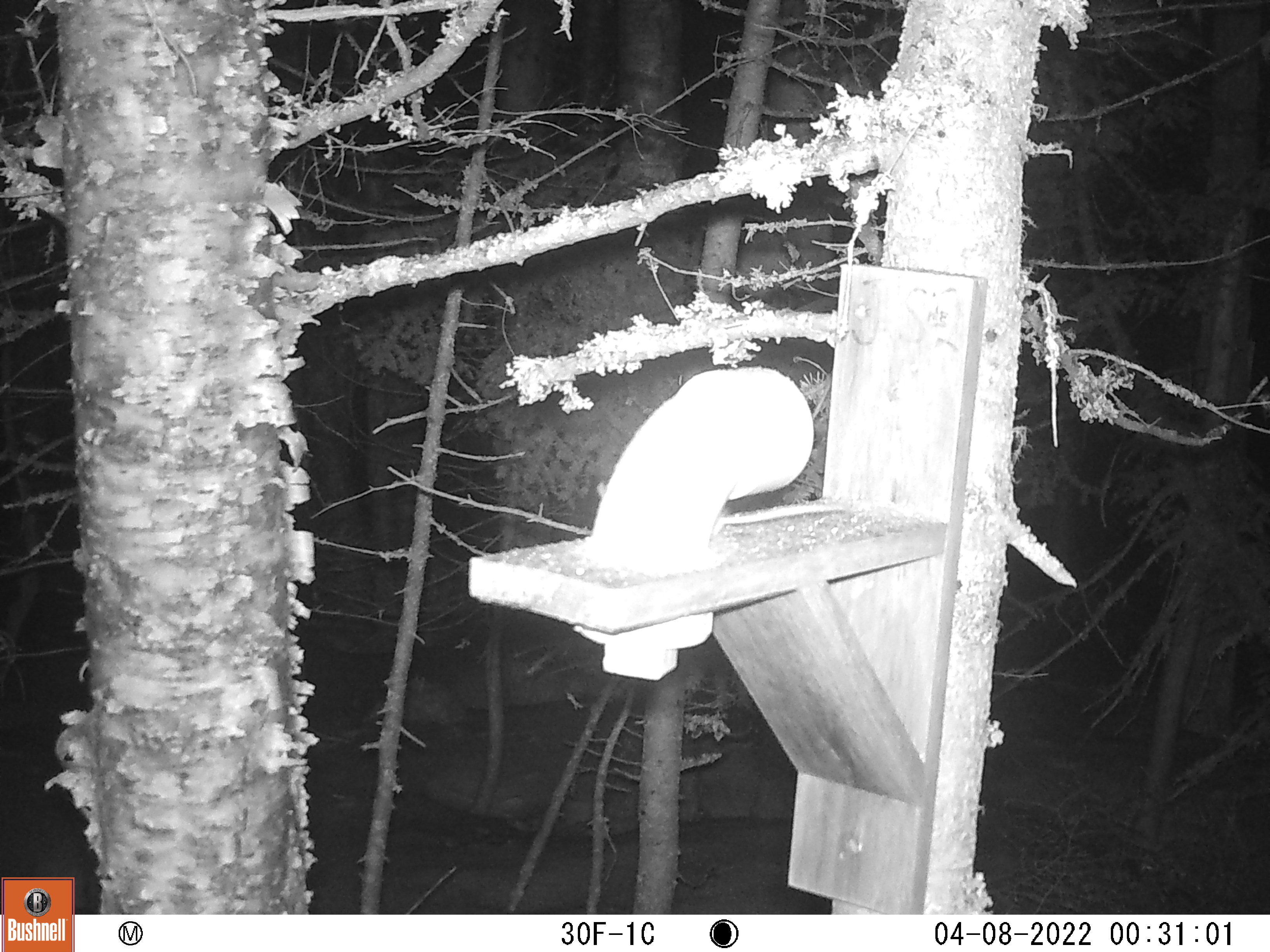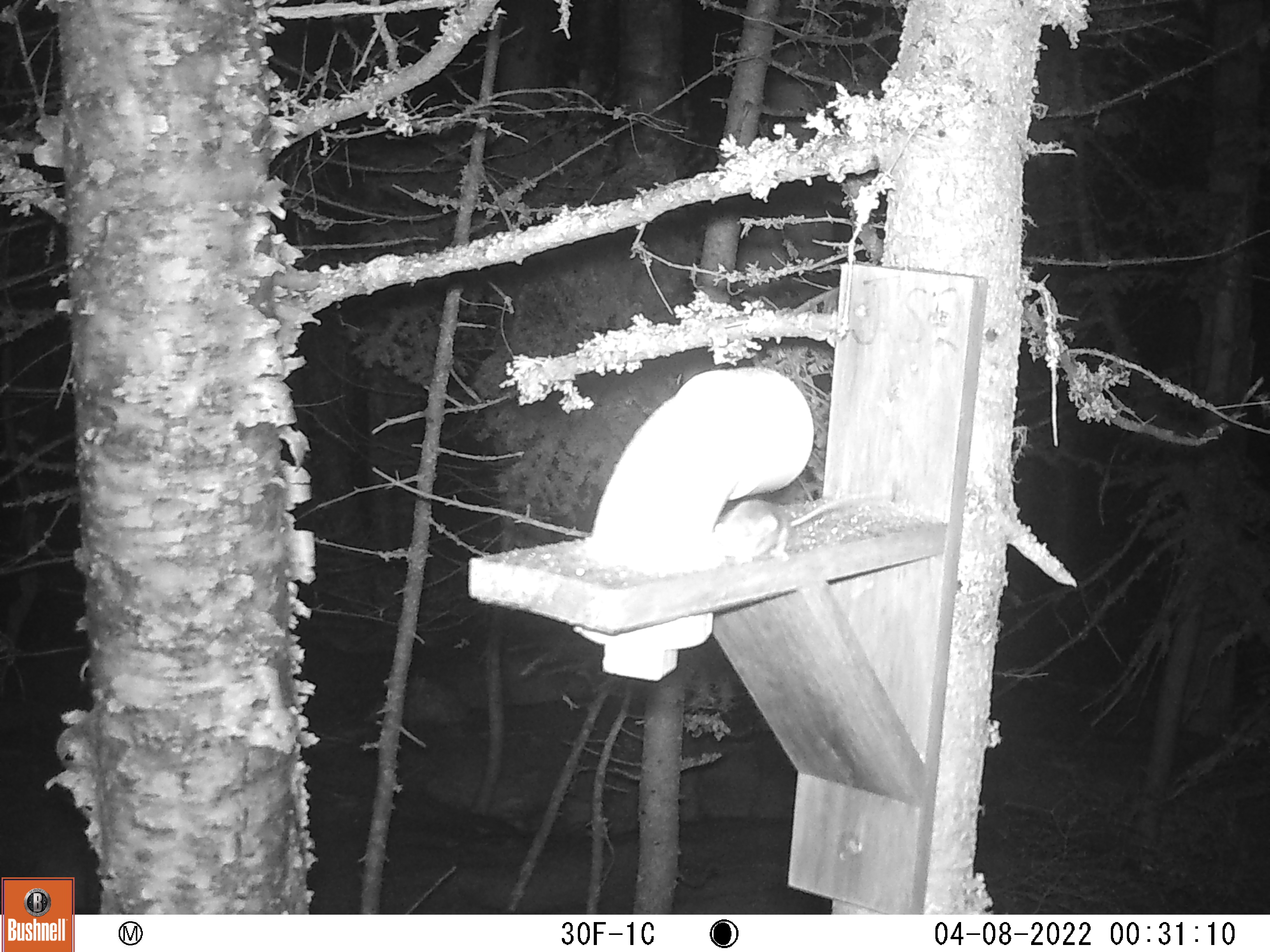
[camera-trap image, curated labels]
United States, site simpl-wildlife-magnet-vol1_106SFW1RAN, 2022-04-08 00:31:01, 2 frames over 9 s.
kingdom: Animalia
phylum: Chordata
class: Mammalia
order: Rodentia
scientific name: Rodentia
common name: mouse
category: mouse sp.